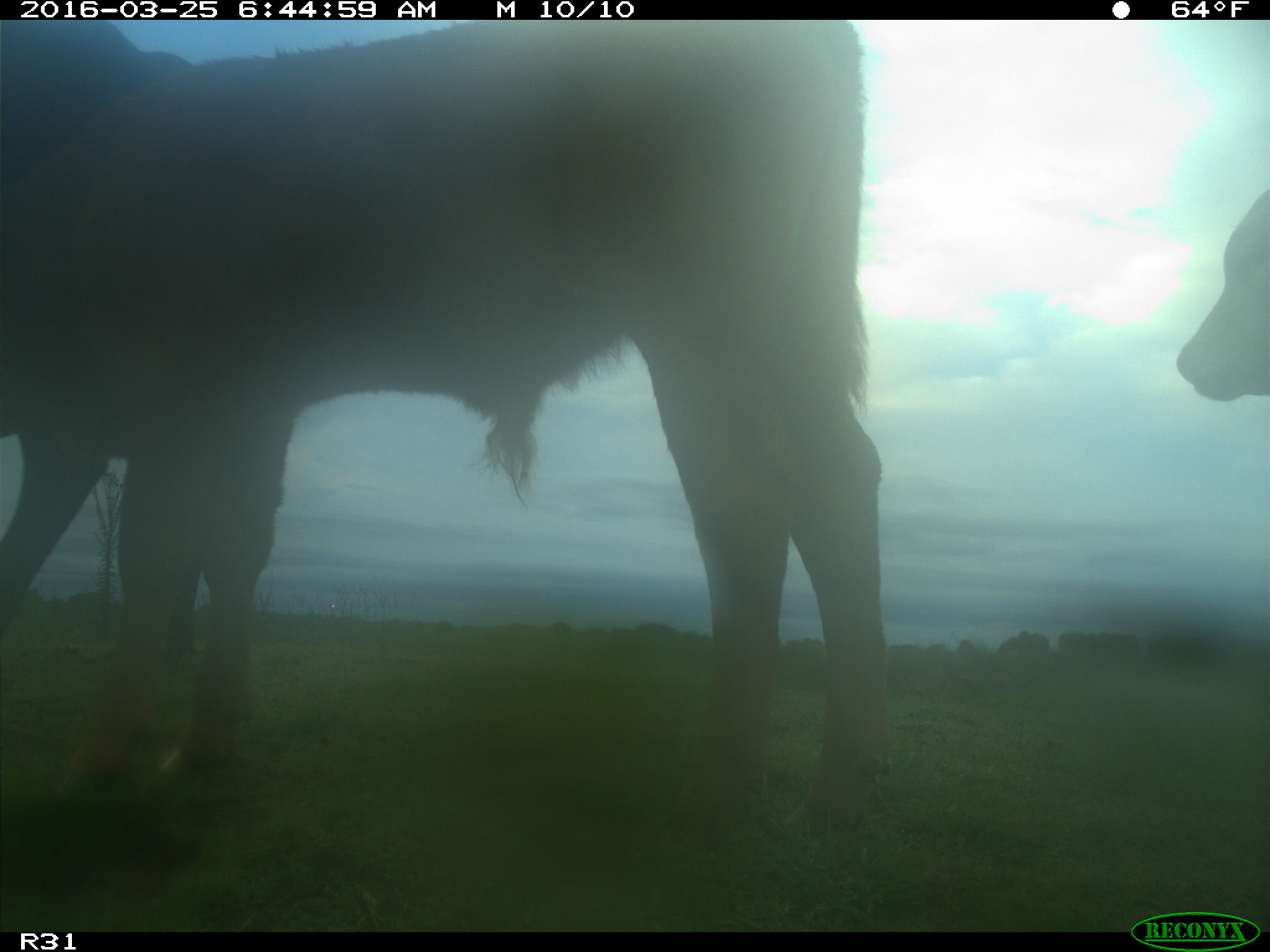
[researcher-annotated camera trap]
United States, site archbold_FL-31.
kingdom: Animalia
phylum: Chordata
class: Mammalia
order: Artiodactyla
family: Bovidae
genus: Bos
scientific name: Bos taurus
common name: domestic cow